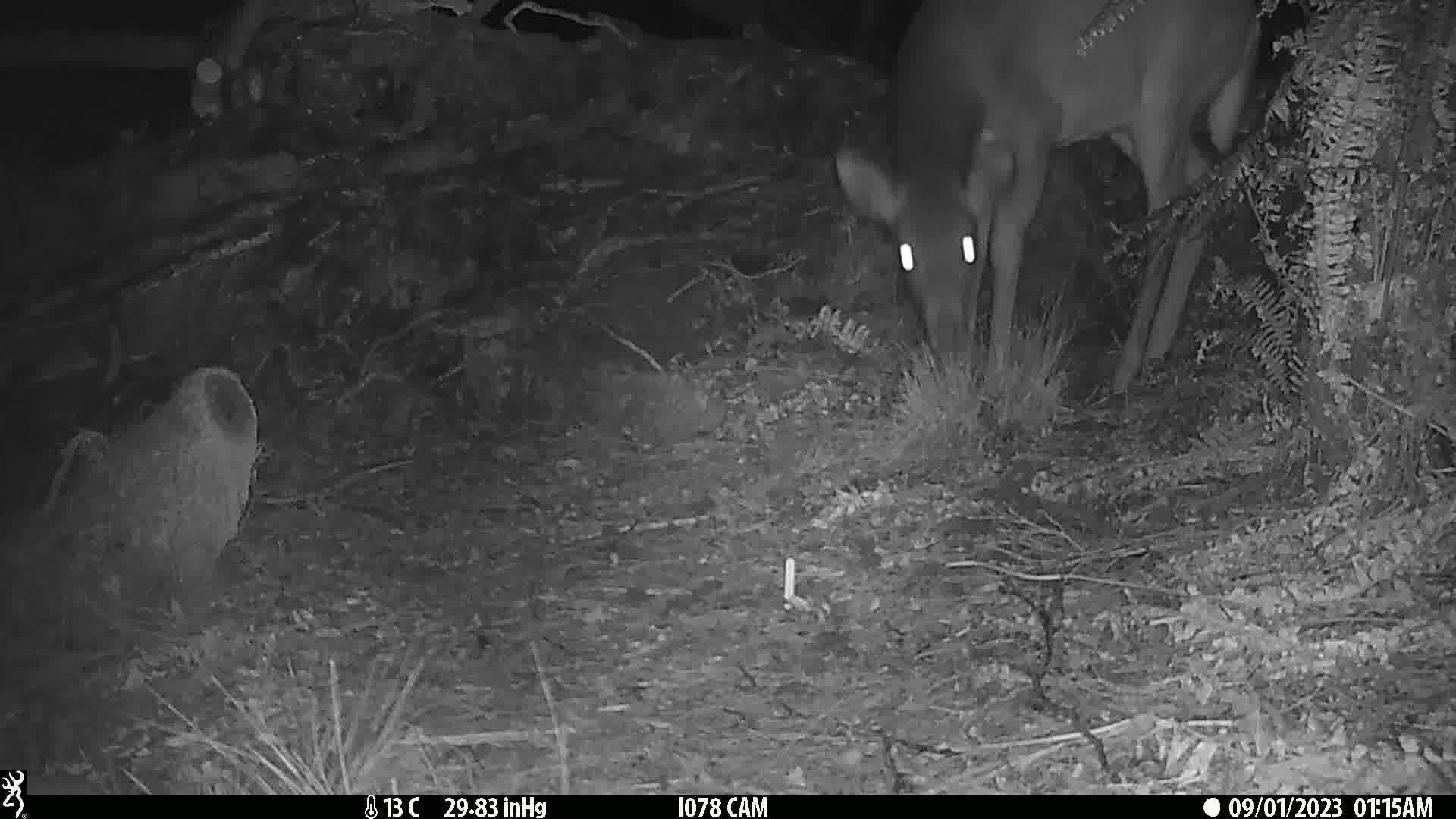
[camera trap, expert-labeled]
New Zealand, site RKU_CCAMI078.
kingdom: Animalia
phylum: Chordata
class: Mammalia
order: Artiodactyla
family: Cervidae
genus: Odocoileus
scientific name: Odocoileus virginianus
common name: white-tailed deer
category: white tailed deer